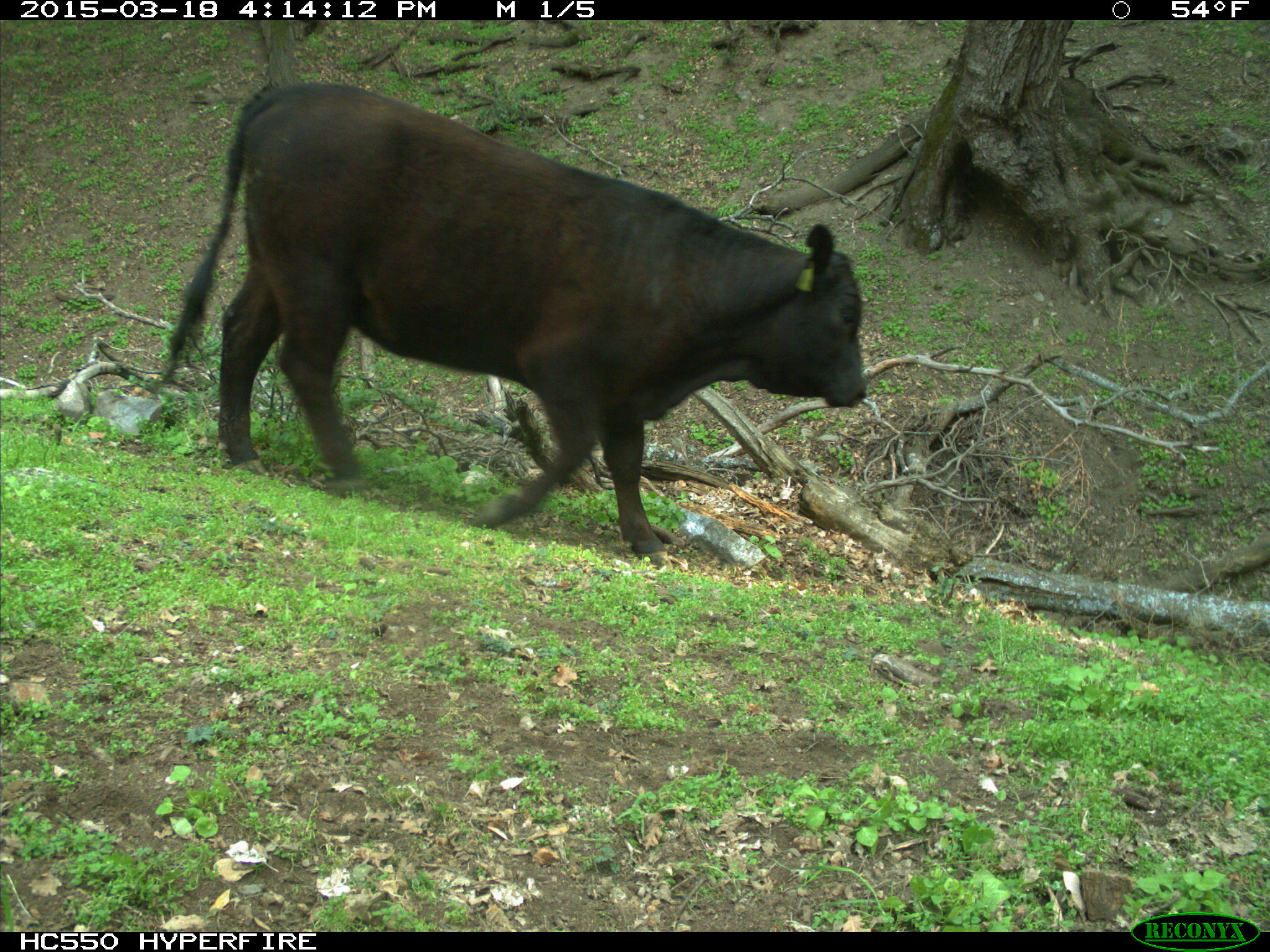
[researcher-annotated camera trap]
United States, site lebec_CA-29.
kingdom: Animalia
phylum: Chordata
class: Mammalia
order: Artiodactyla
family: Bovidae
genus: Bos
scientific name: Bos taurus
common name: domestic cow